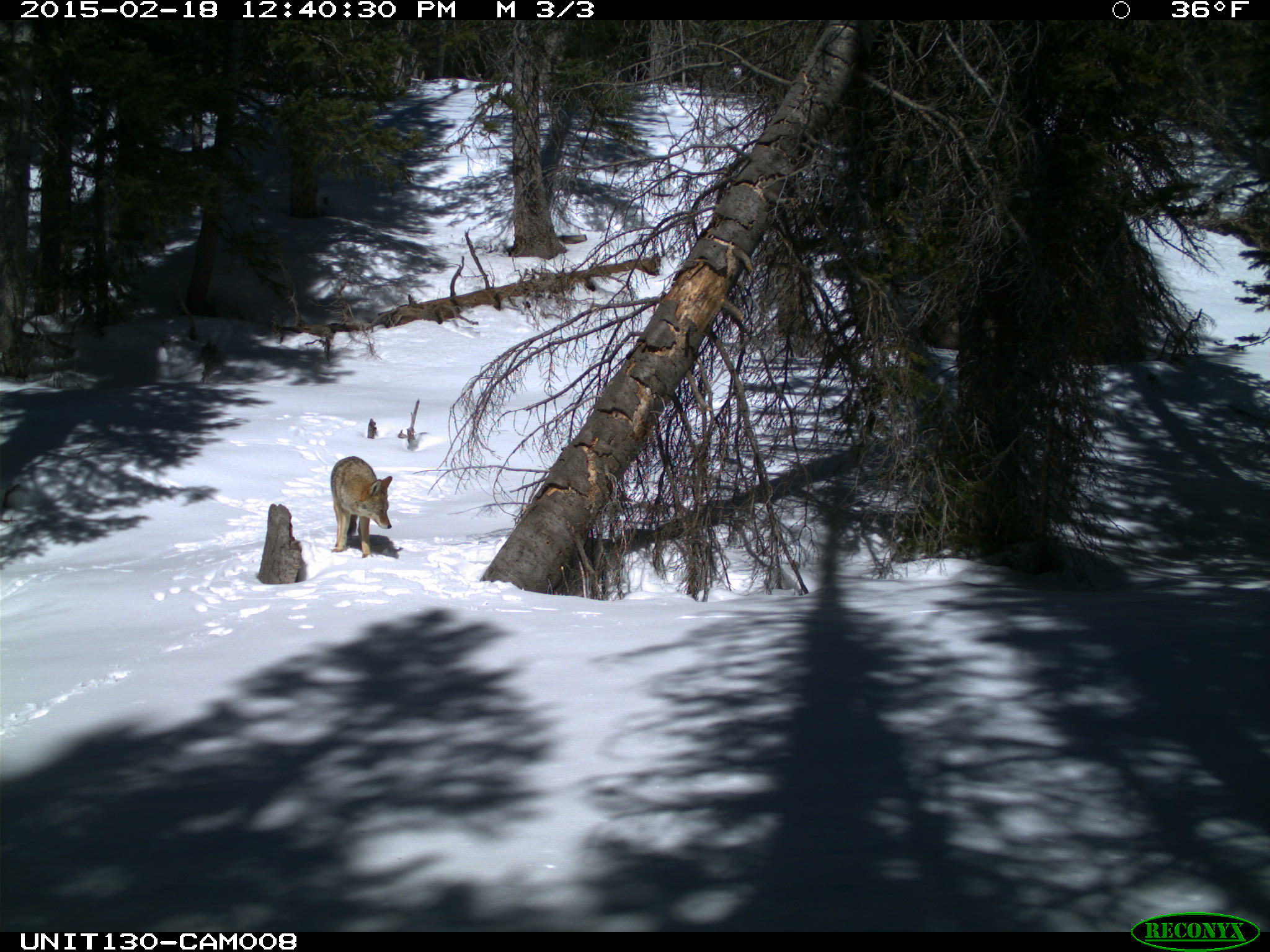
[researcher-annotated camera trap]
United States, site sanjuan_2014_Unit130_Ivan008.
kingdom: Animalia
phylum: Chordata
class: Mammalia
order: Carnivora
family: Canidae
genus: Canis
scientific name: Canis latrans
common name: coyote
Canis latrans (coyote).